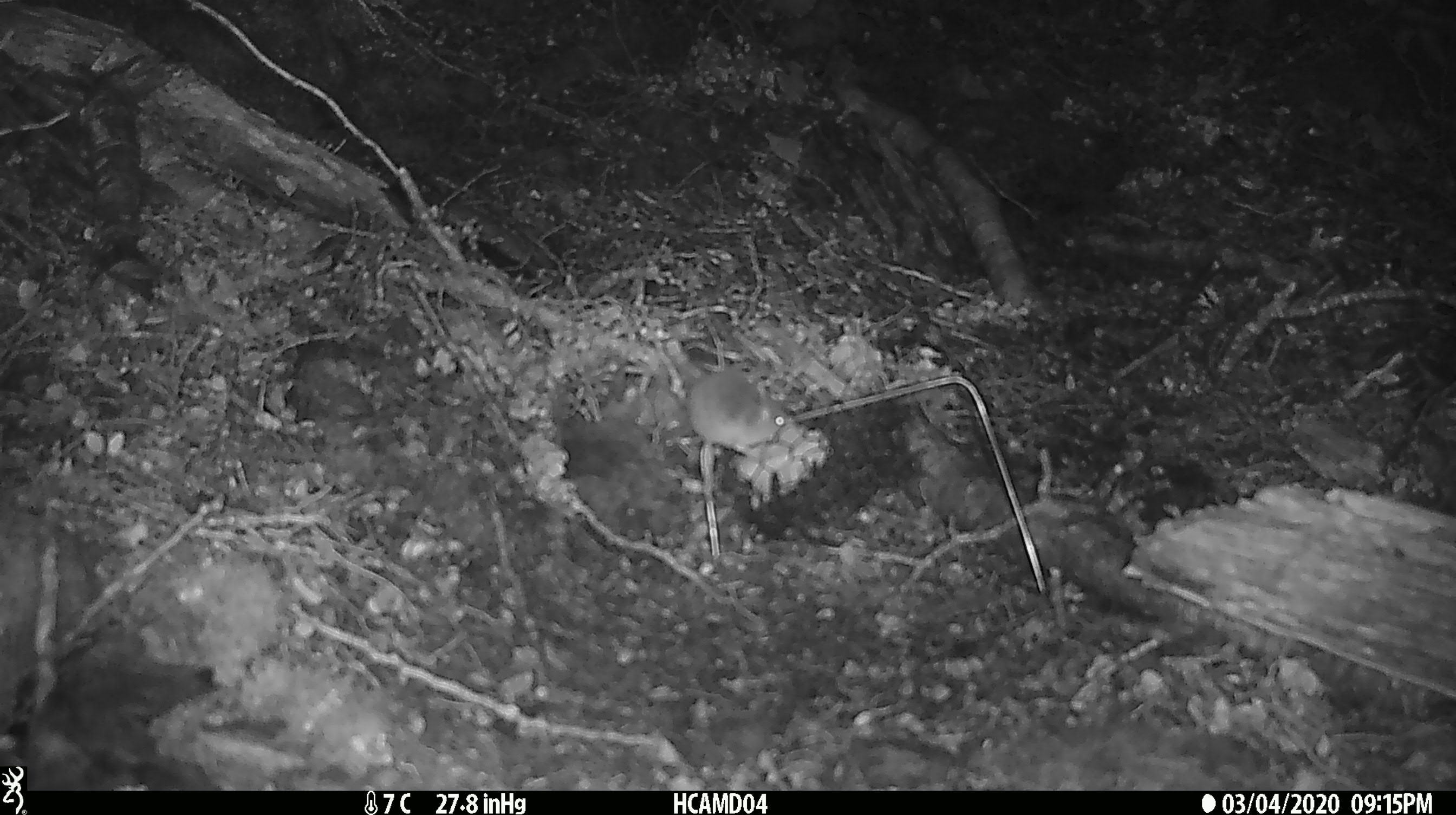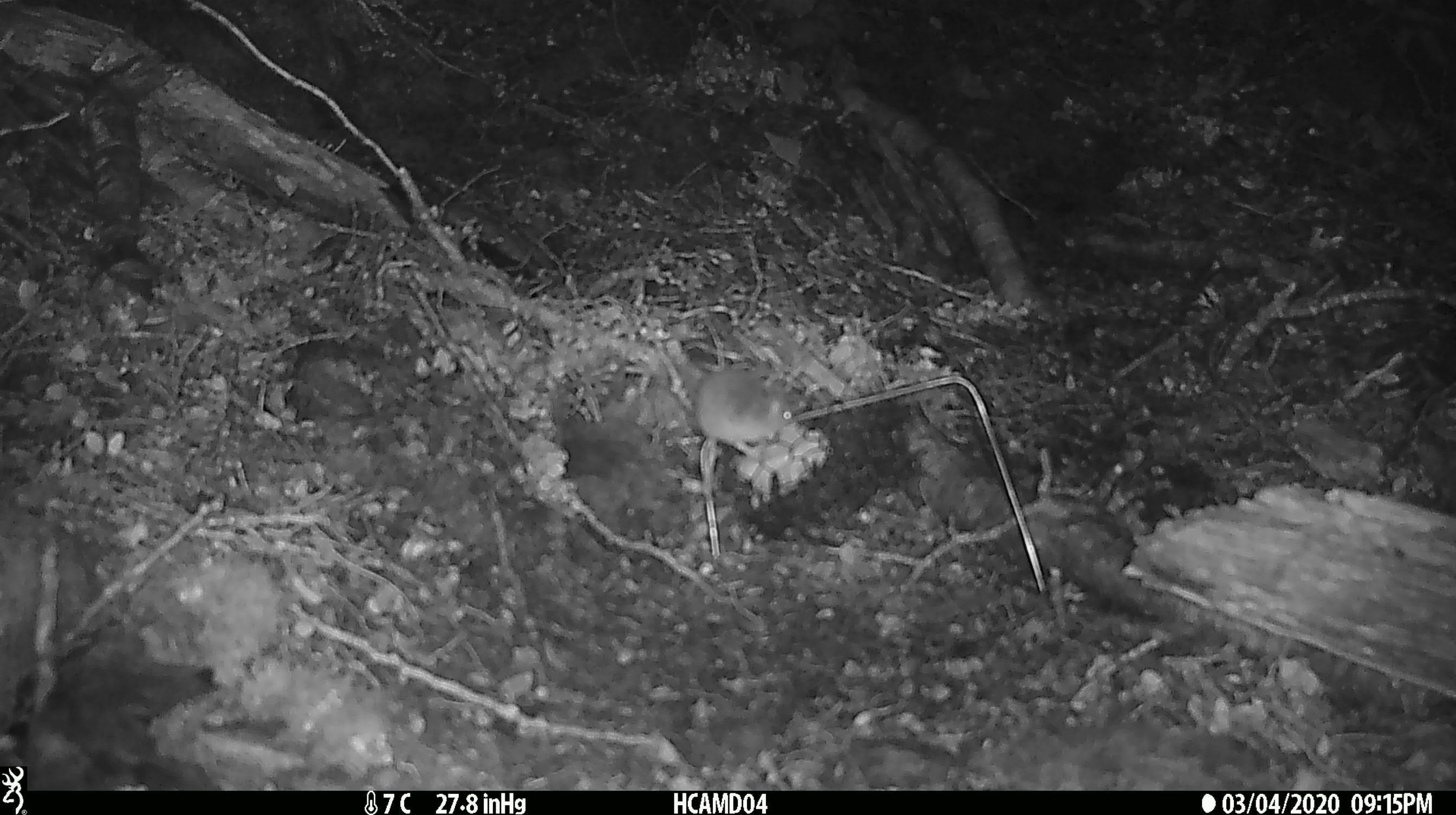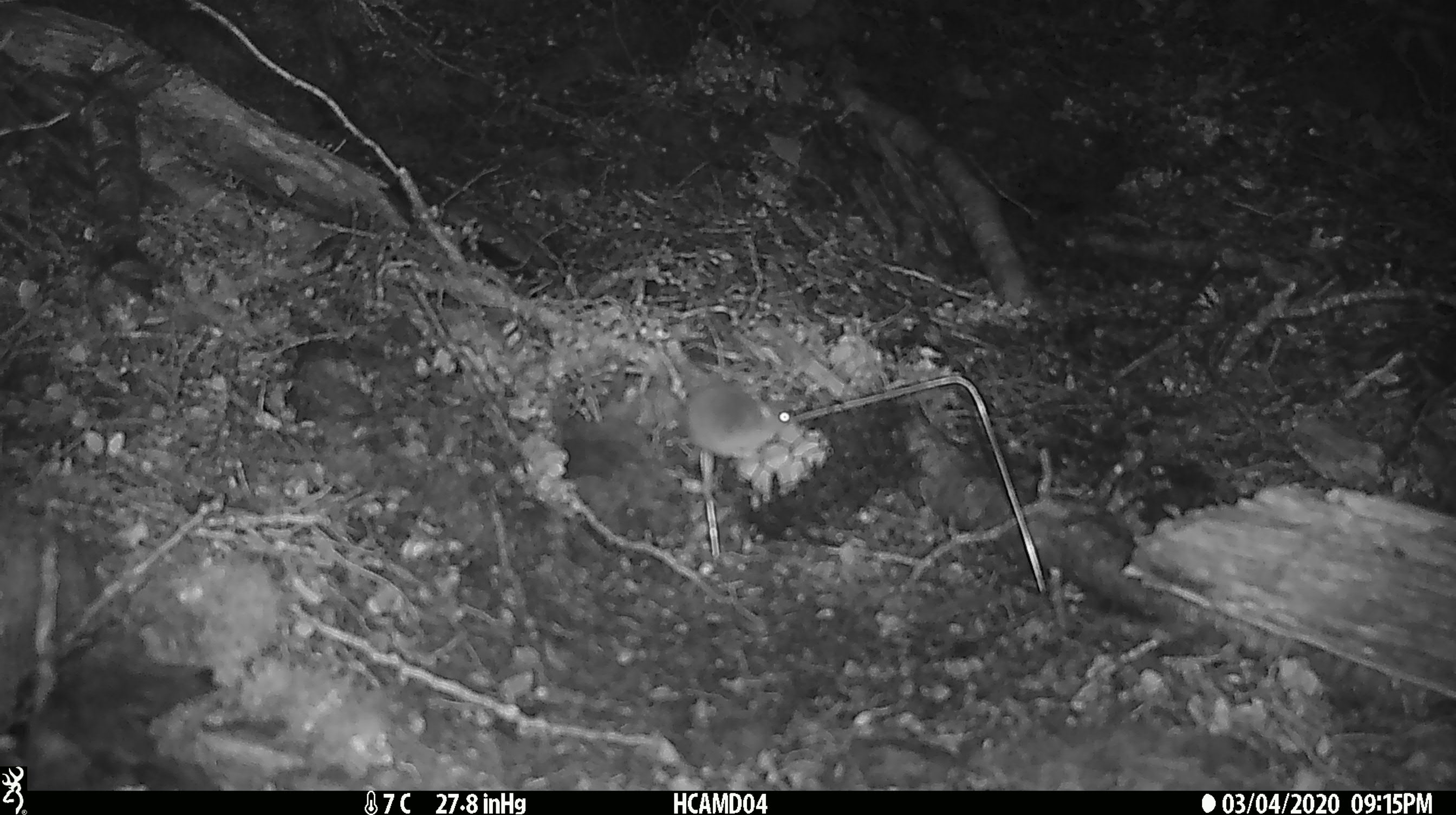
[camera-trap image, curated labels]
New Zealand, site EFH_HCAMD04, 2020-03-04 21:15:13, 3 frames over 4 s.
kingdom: Animalia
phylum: Chordata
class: Mammalia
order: Rodentia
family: Muridae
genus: Mus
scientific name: Mus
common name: mouse